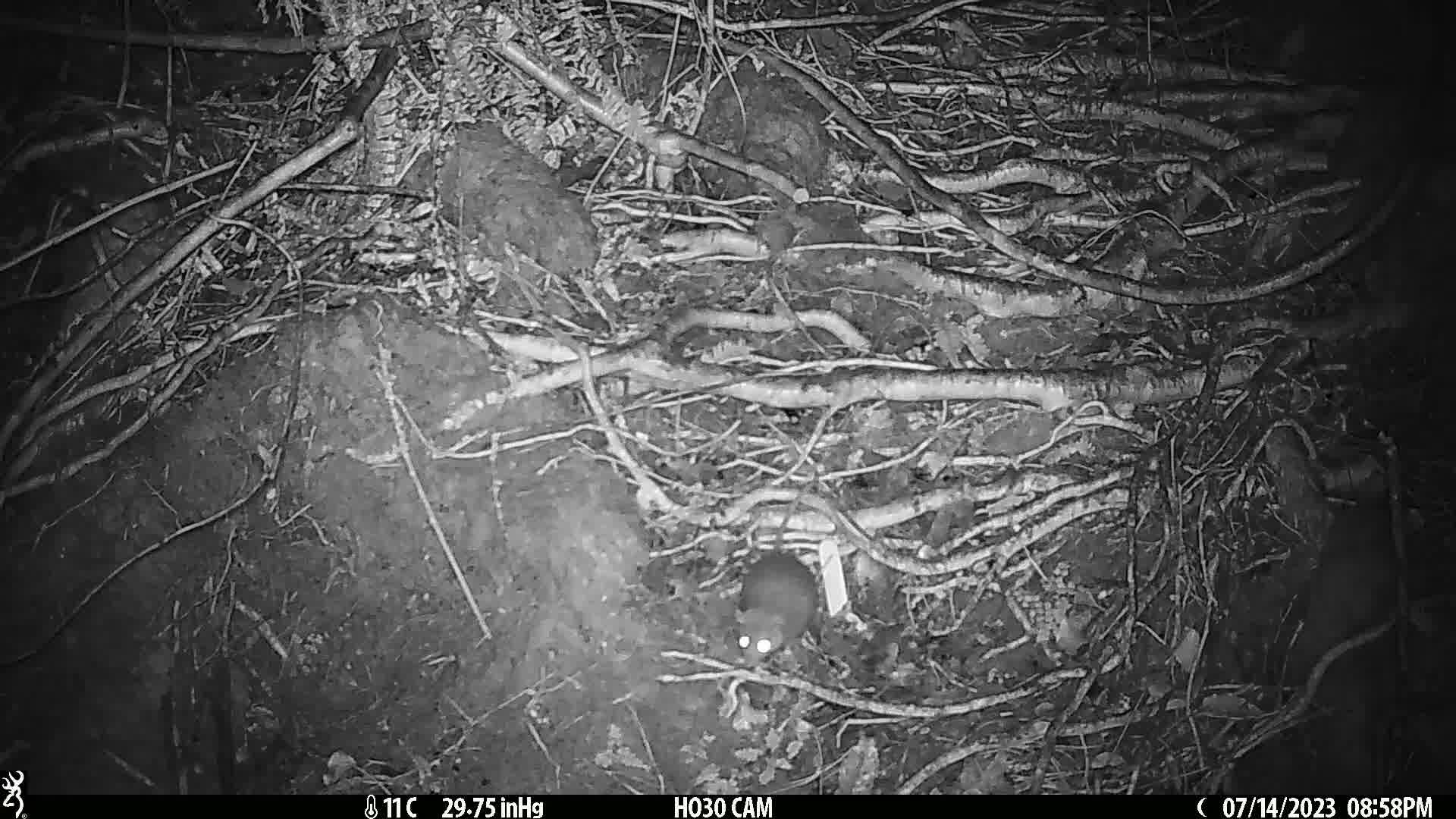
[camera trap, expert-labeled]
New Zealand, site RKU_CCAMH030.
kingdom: Animalia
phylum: Chordata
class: Mammalia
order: Rodentia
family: Muridae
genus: Rattus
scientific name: Rattus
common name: rat